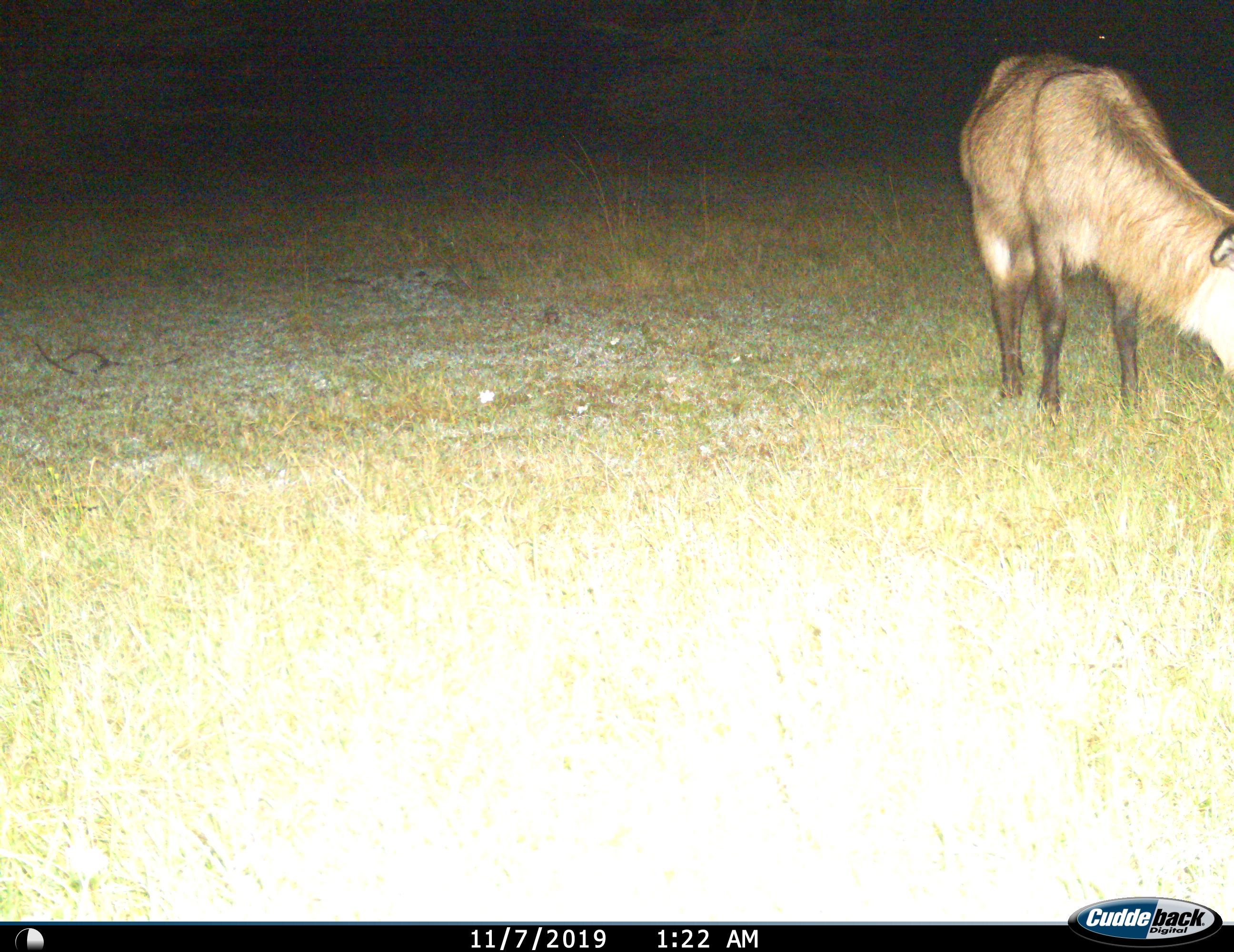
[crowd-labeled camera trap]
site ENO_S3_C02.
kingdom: Animalia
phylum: Chordata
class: Mammalia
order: Artiodactyla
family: Bovidae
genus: Kobus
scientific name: Kobus ellipsiprymnus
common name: waterbuck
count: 1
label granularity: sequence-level